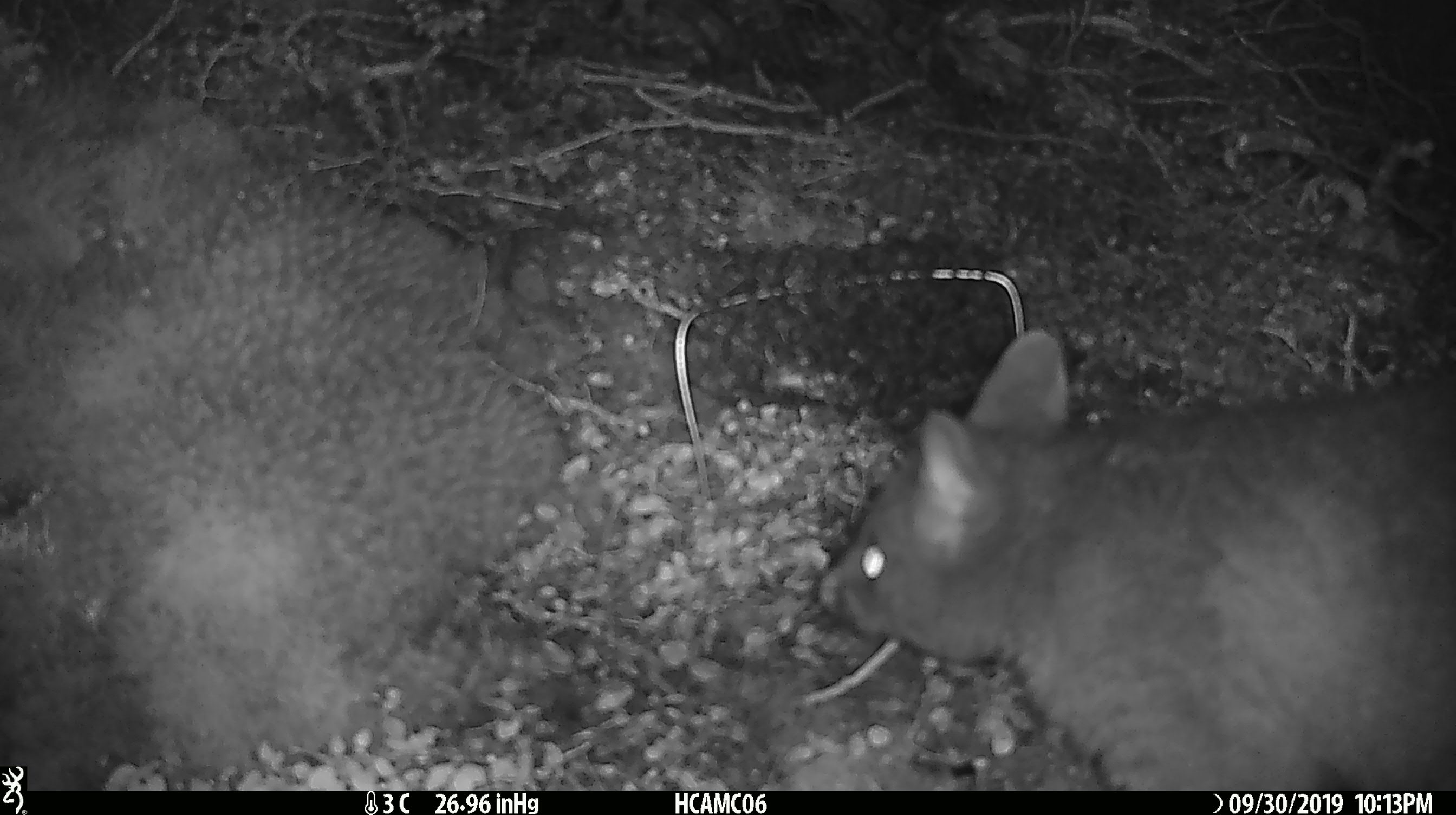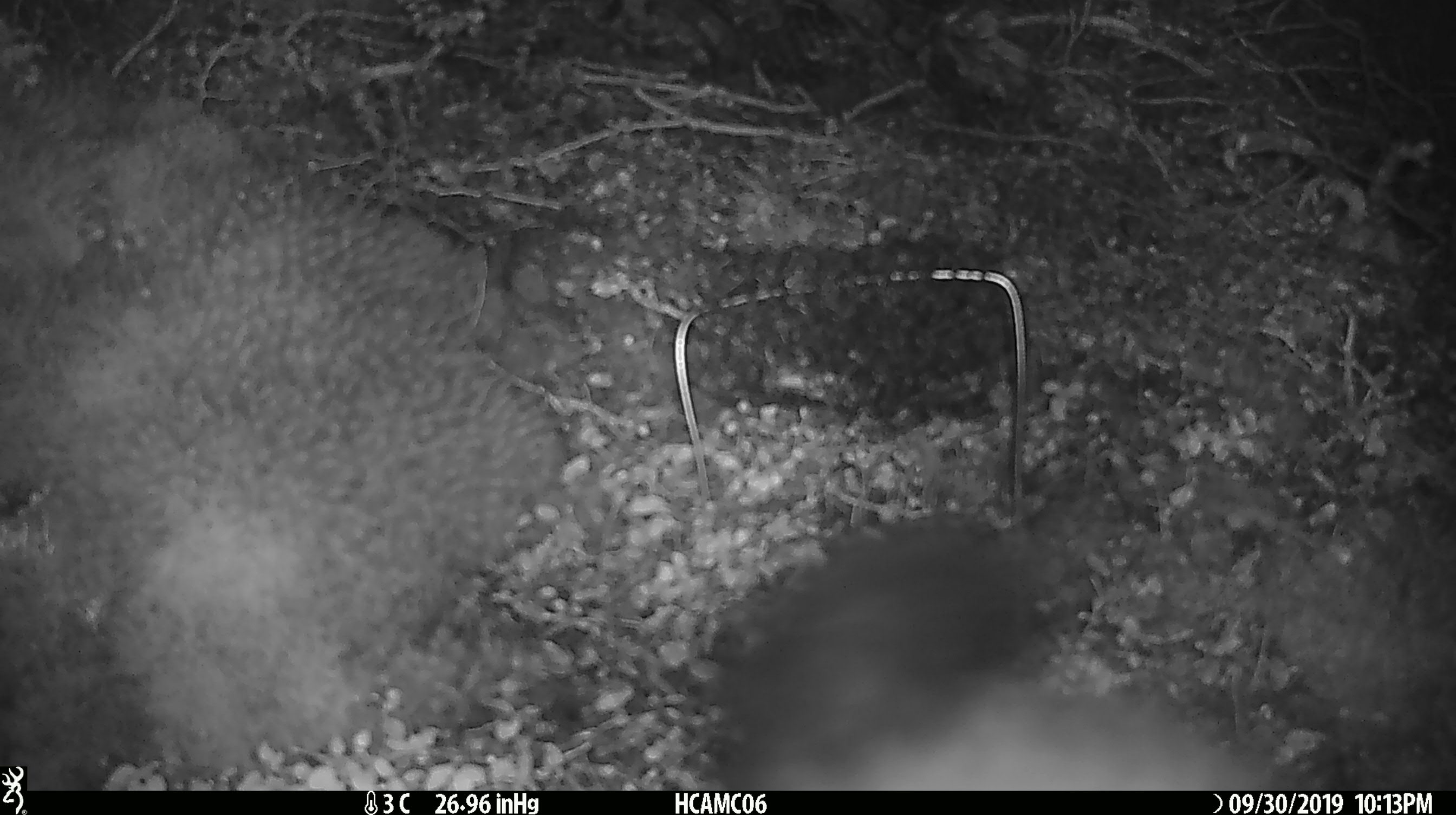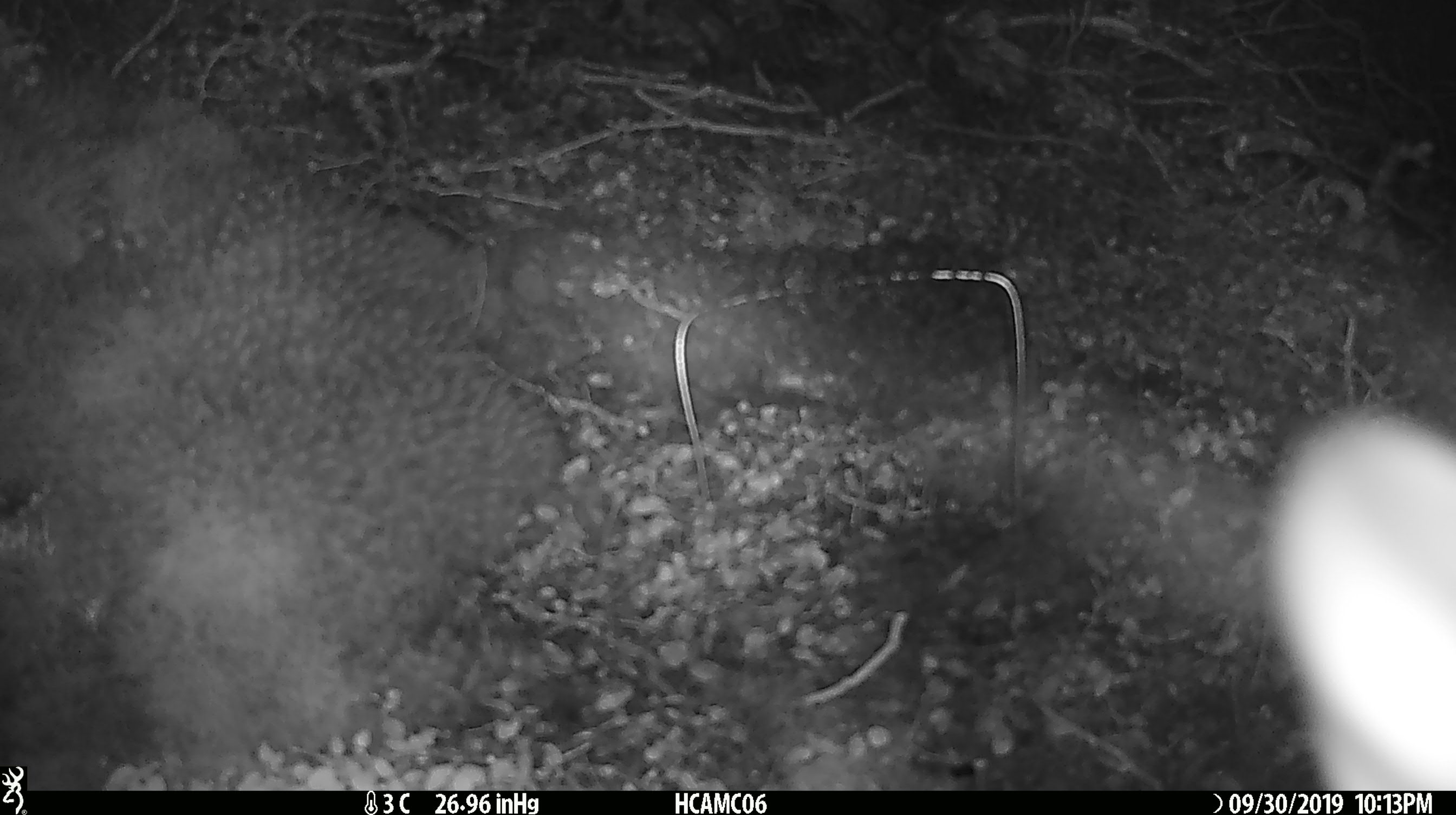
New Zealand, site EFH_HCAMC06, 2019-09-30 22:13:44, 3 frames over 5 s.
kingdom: Animalia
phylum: Chordata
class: Mammalia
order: Diprotodontia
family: Phalangeridae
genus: Trichosurus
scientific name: Trichosurus vulpecula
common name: common brushtail possum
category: possum